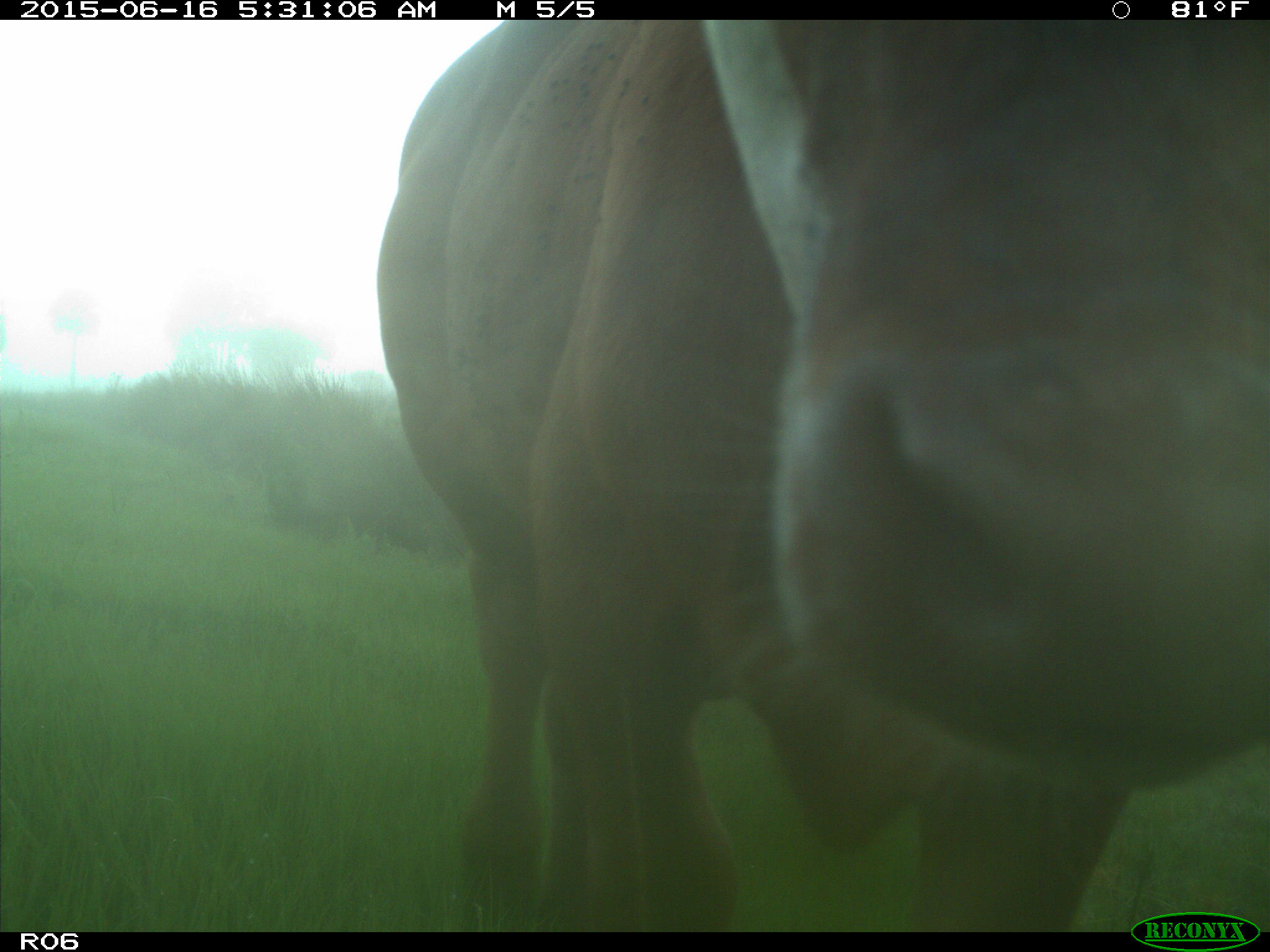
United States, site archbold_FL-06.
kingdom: Animalia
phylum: Chordata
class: Mammalia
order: Artiodactyla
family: Bovidae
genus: Bos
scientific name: Bos taurus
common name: domestic cow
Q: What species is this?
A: Bos taurus (domestic cow).